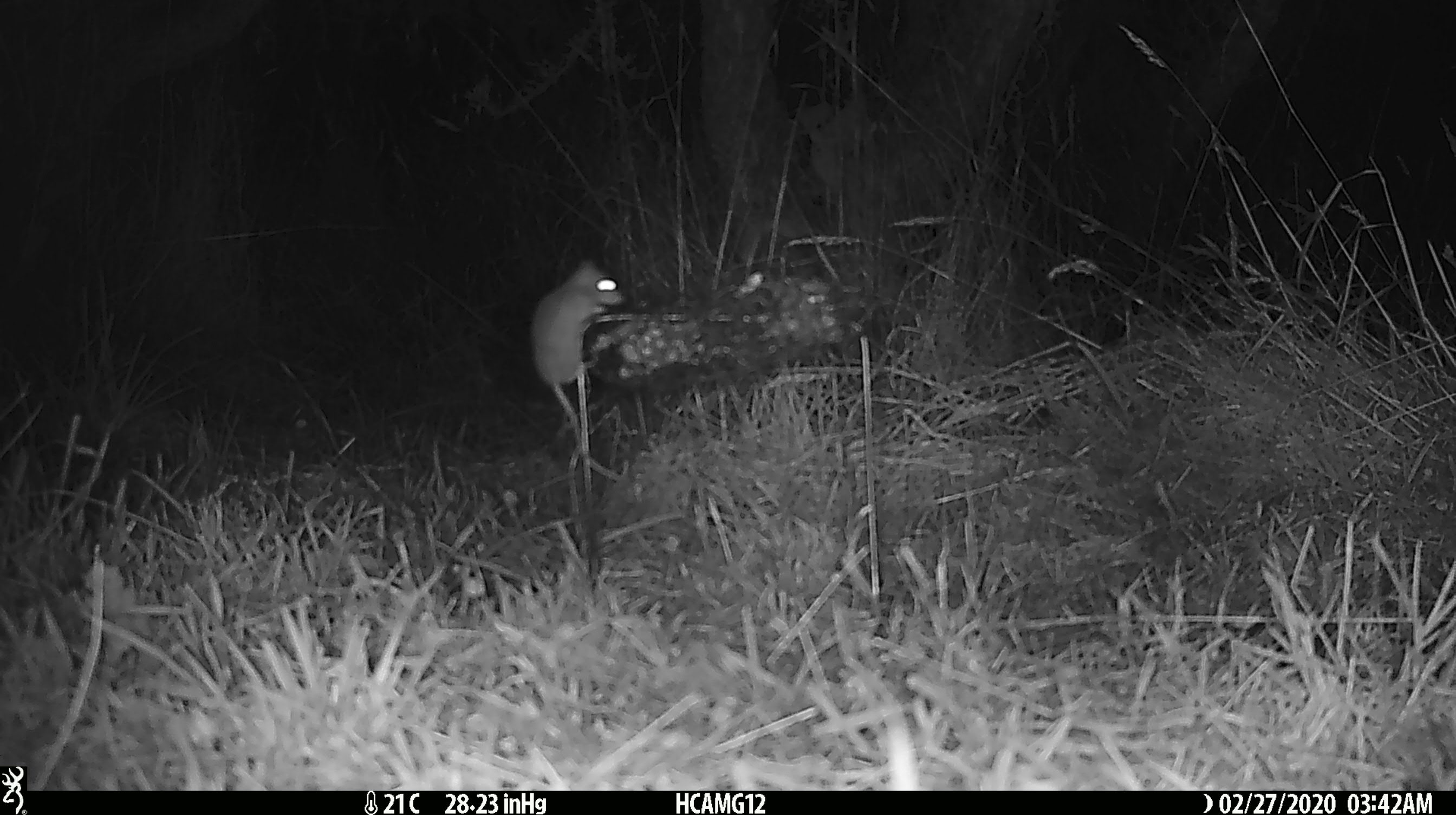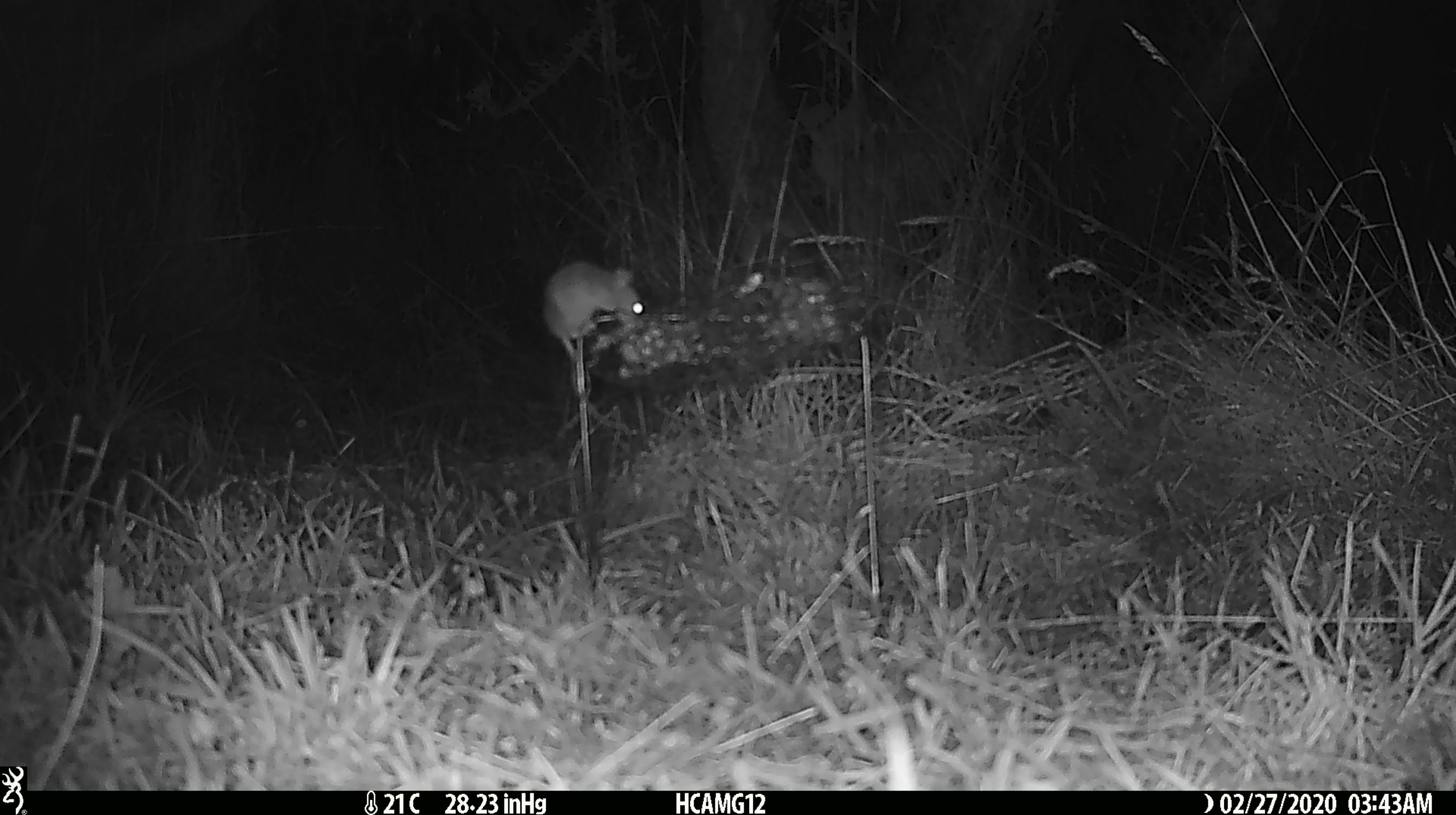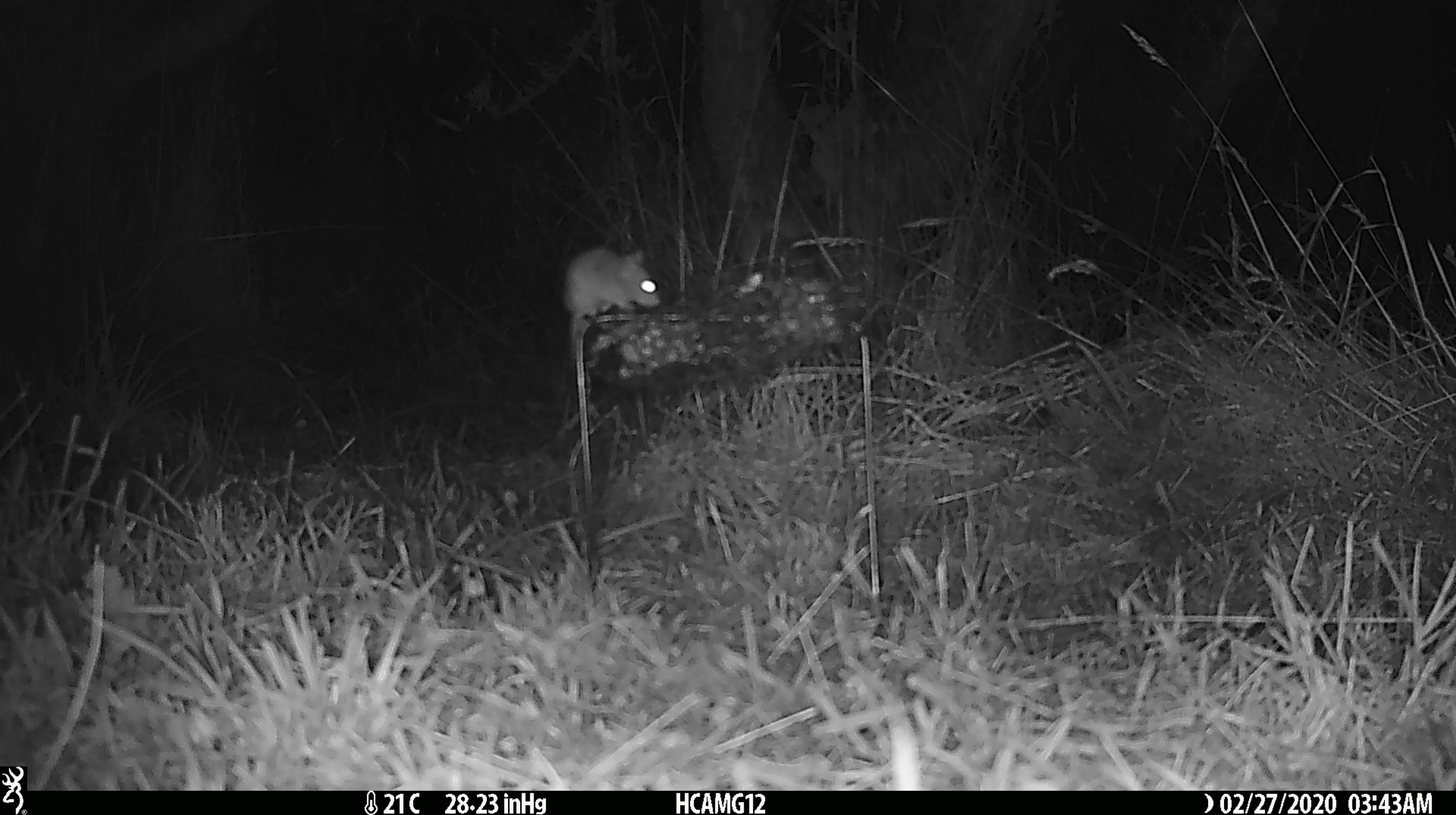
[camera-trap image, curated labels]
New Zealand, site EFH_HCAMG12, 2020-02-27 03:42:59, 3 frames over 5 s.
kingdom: Animalia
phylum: Chordata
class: Mammalia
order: Rodentia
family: Muridae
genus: Mus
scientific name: Mus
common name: mouse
Mouse (Mus).